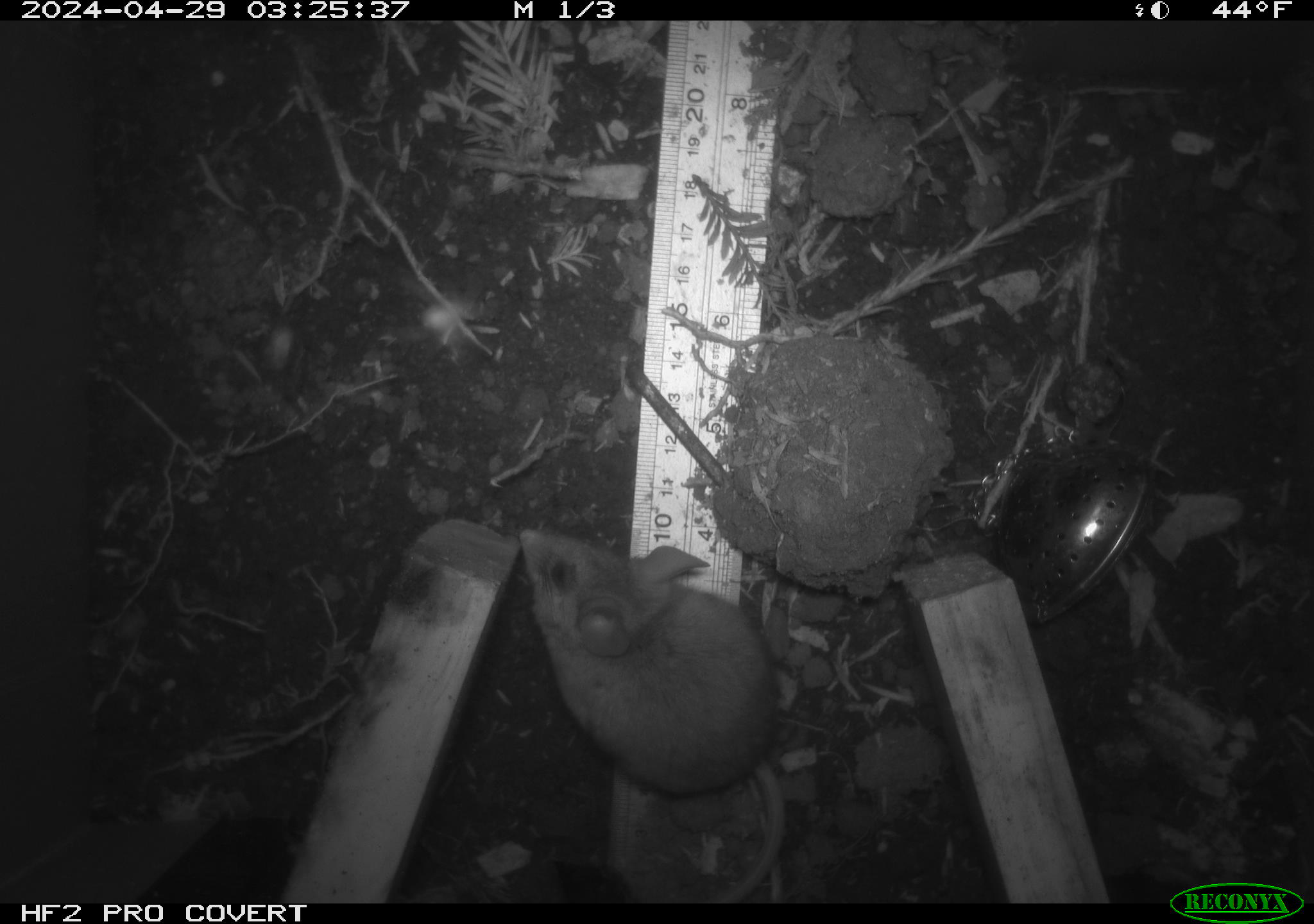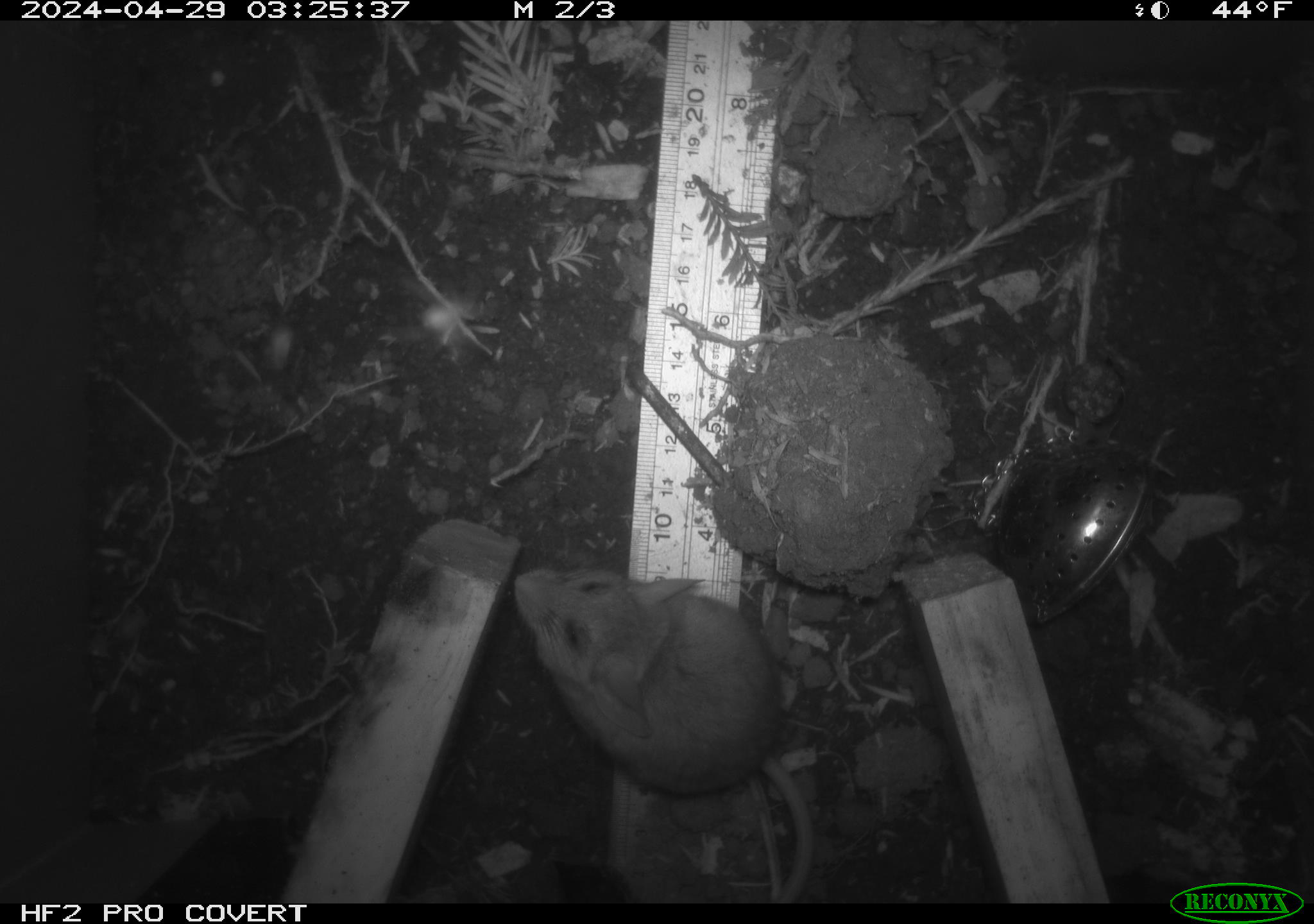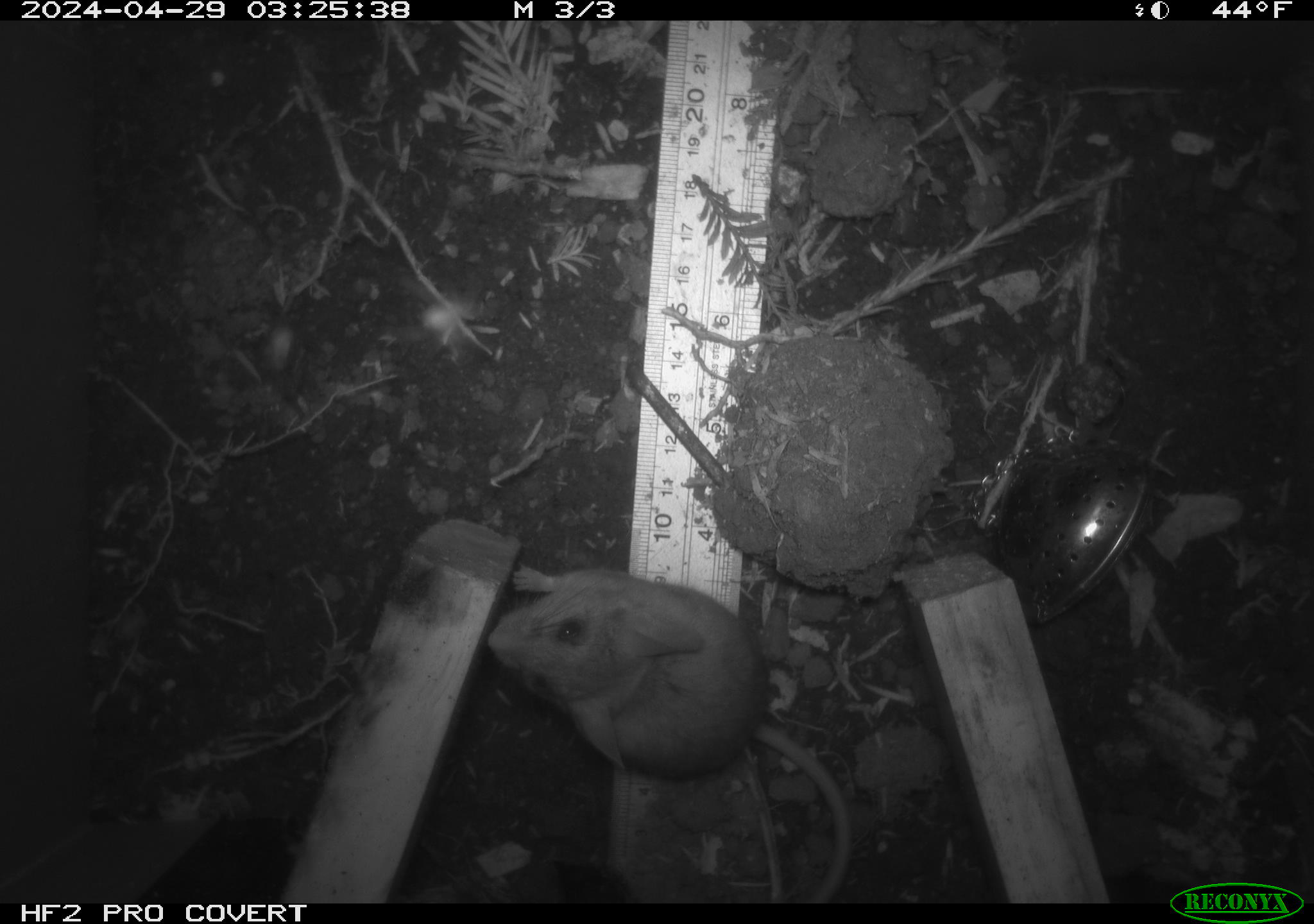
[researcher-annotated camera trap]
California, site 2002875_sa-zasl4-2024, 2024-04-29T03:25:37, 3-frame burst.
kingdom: Animalia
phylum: Chordata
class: Mammalia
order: Rodentia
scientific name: Rodentia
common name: rodent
Rodent (Rodentia).